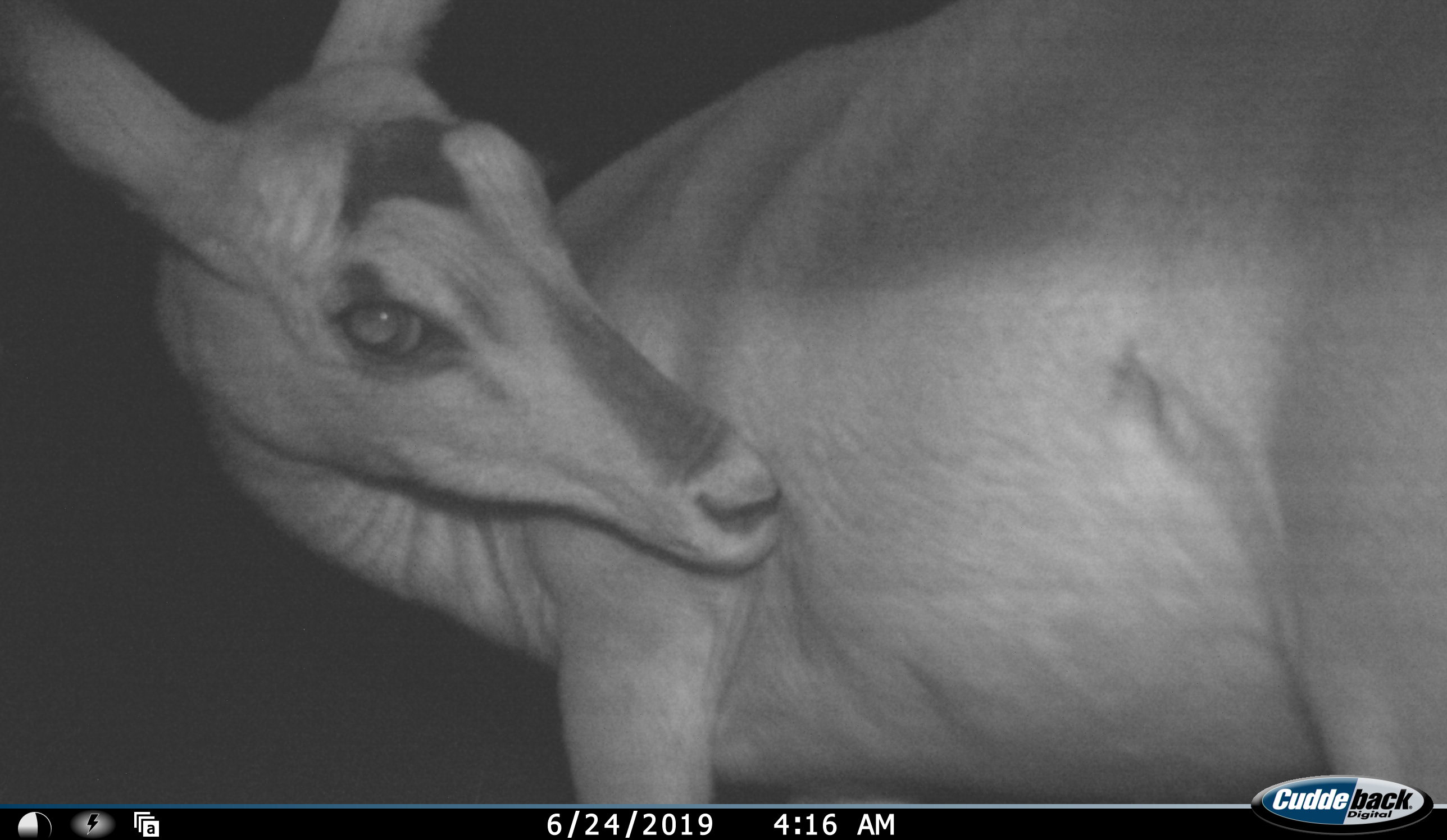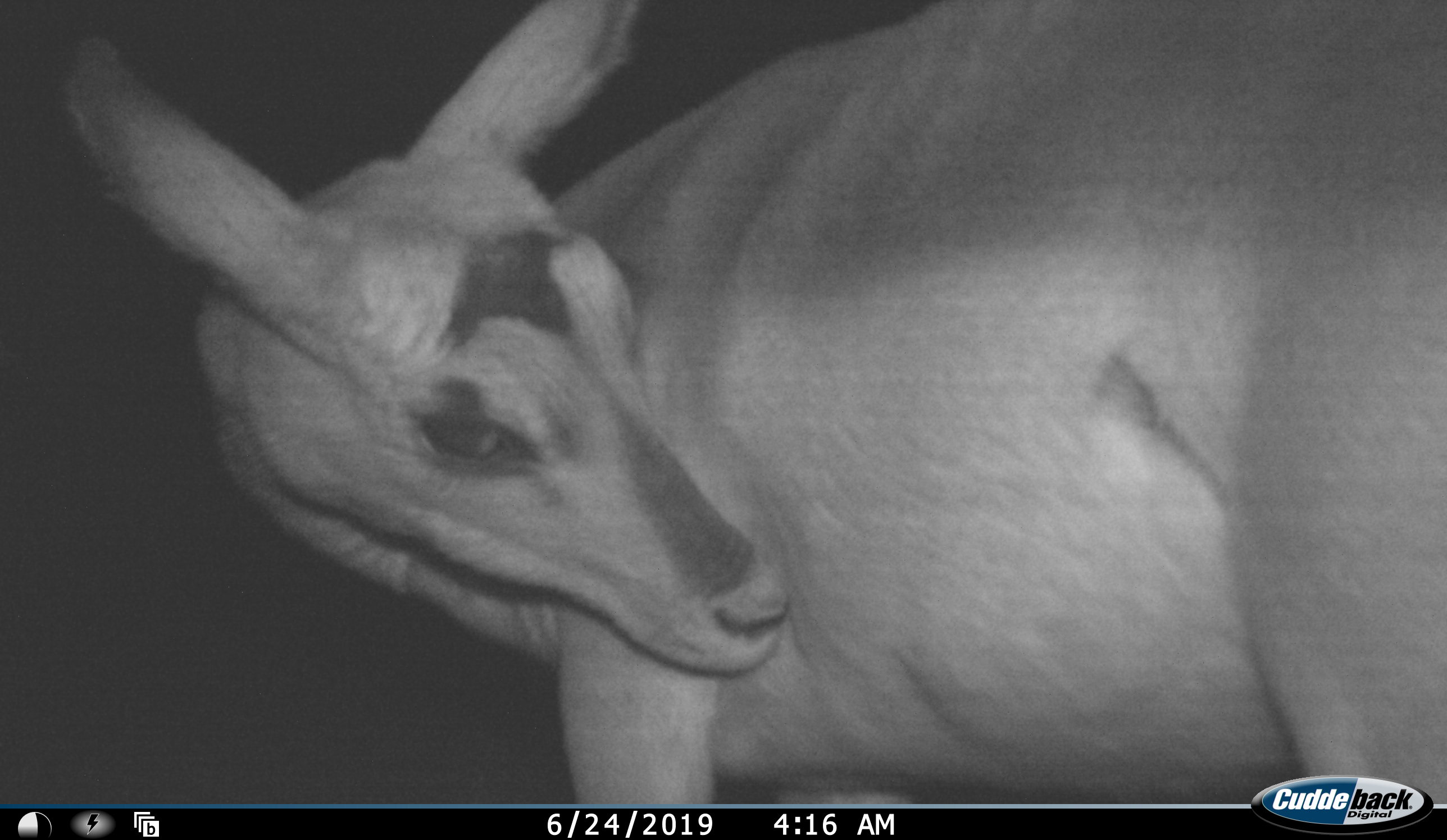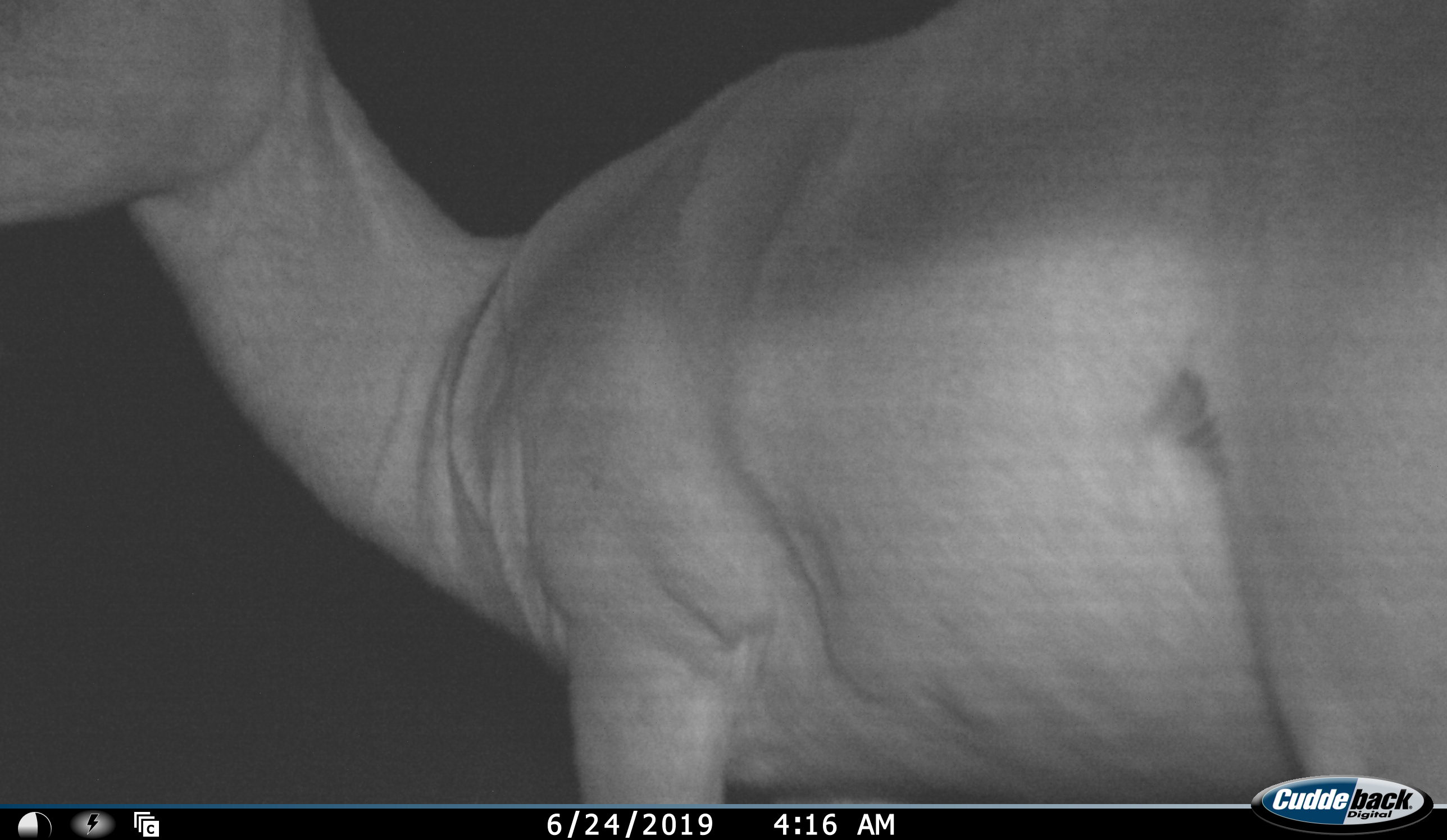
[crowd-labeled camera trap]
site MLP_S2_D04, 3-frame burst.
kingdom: Animalia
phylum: Chordata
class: Mammalia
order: Artiodactyla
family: Bovidae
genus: Aepyceros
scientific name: Aepyceros melampus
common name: impala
Impala (Aepyceros melampus), count 1. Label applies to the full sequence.